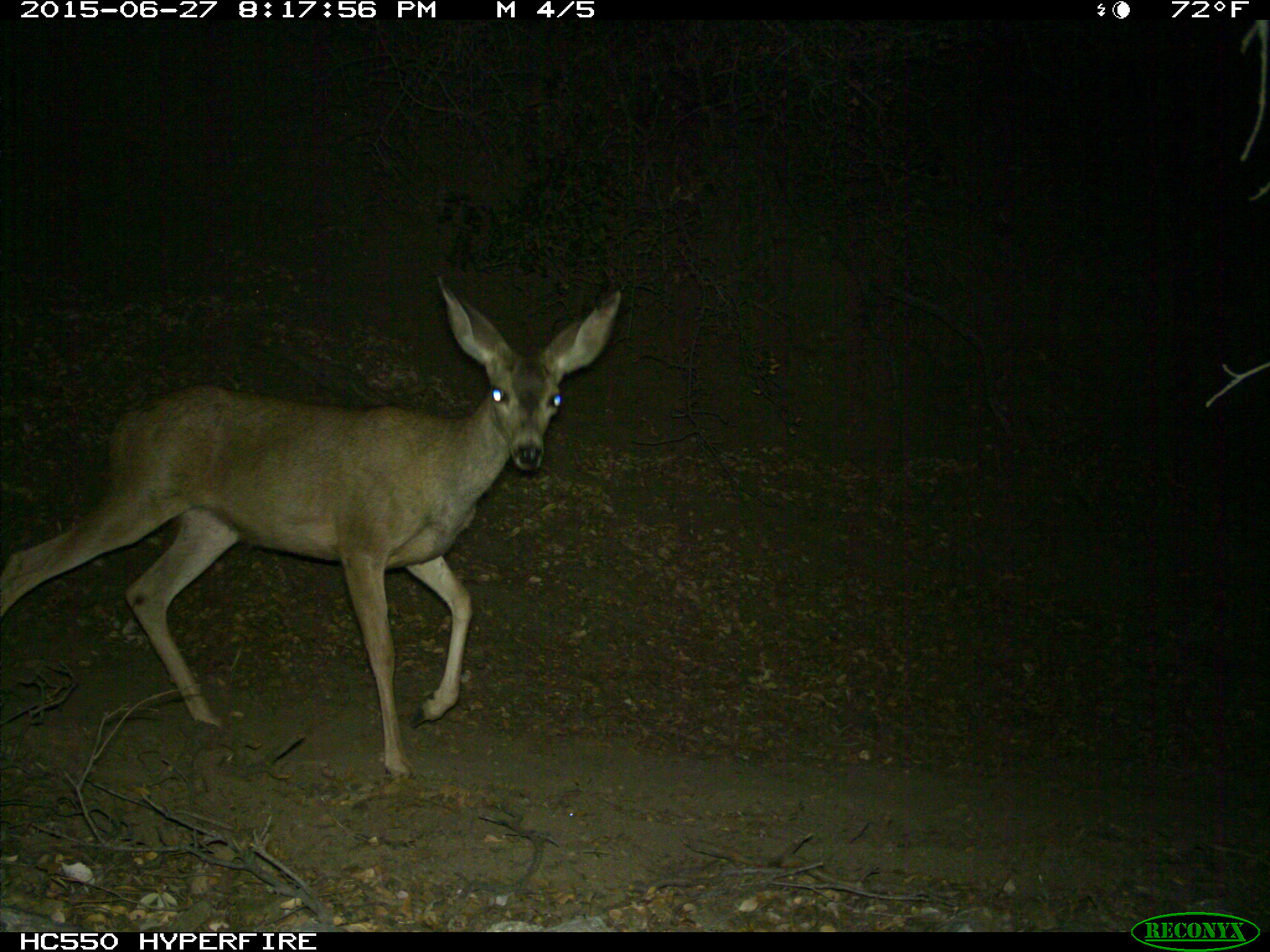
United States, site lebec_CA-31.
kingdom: Animalia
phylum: Chordata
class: Mammalia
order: Artiodactyla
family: Cervidae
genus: Odocoileus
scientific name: Odocoileus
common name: deer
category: unidentified deer